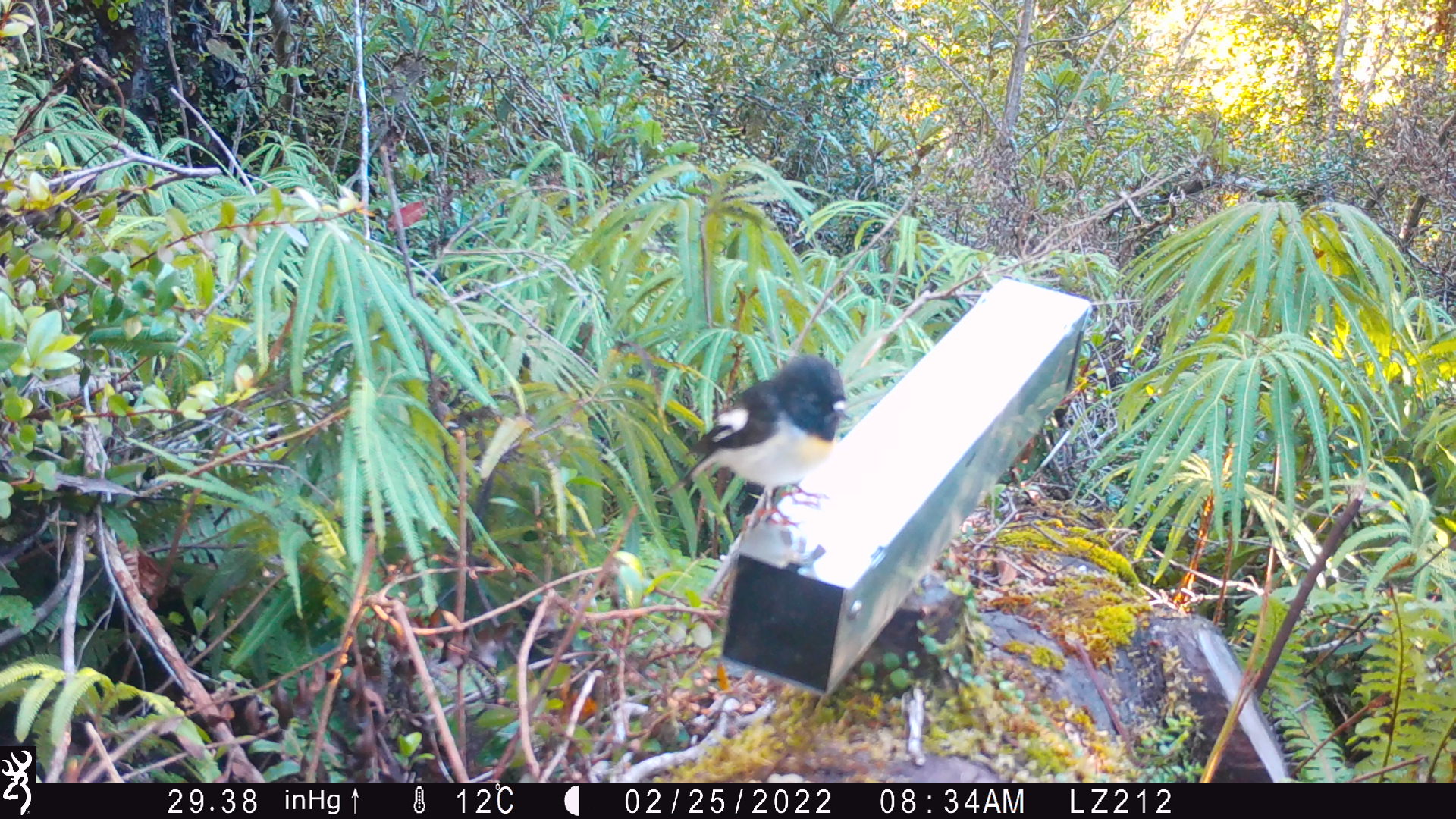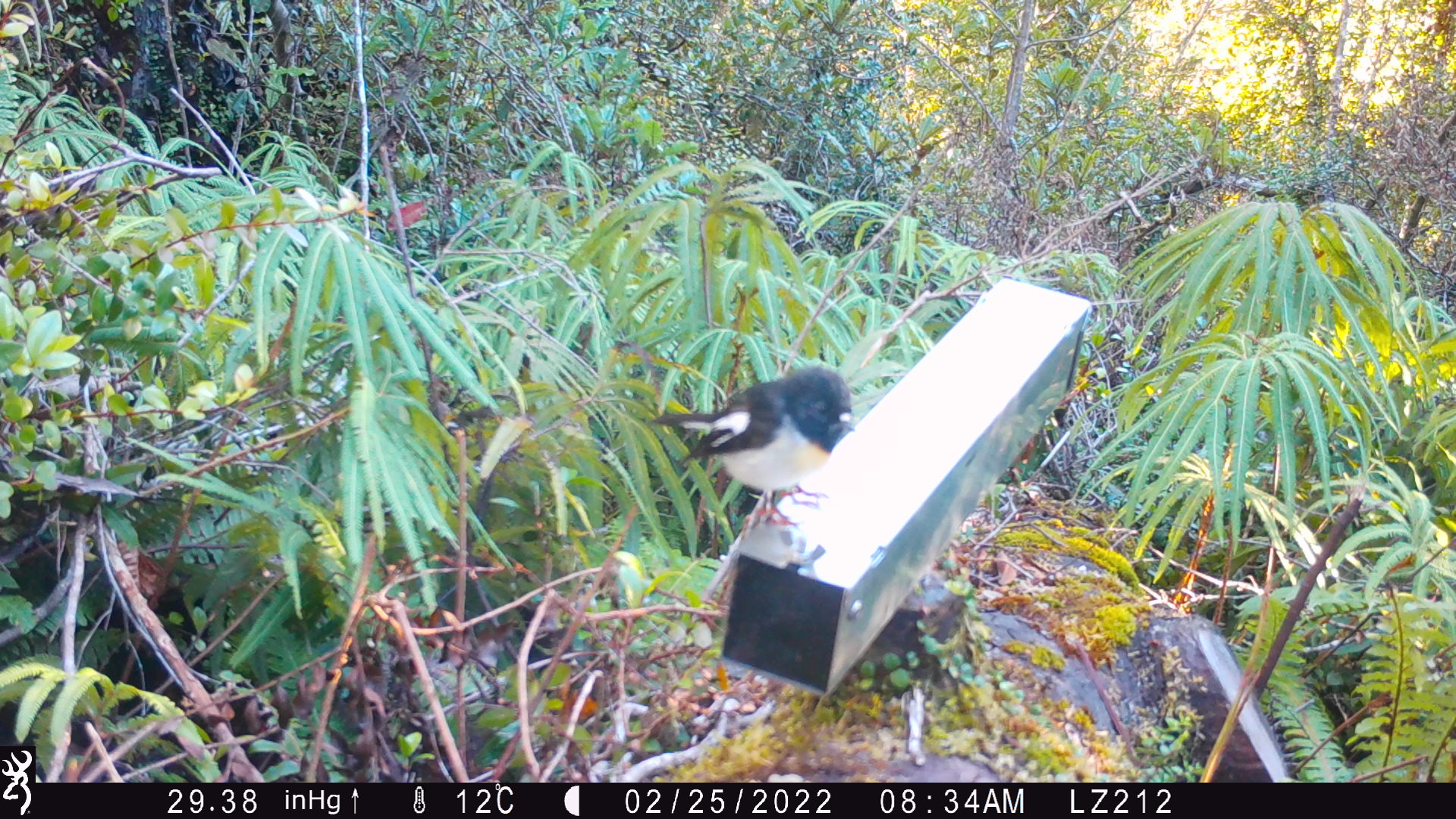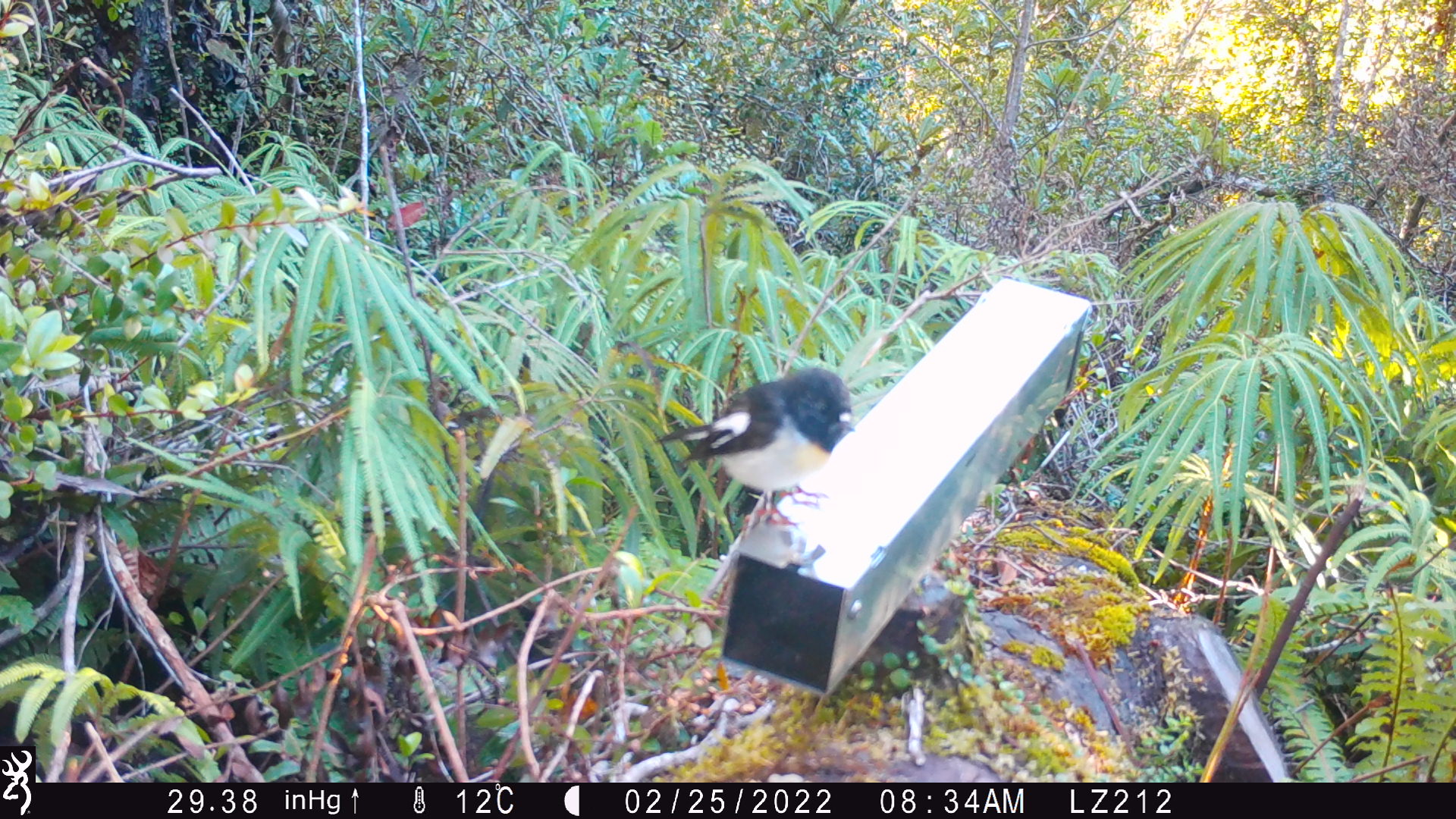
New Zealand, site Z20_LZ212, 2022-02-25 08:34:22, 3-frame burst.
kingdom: Animalia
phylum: Chordata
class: Aves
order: Passeriformes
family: Petroicidae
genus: Petroica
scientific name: Petroica macrocephala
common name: tomtit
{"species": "tomtit (Petroica macrocephala)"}